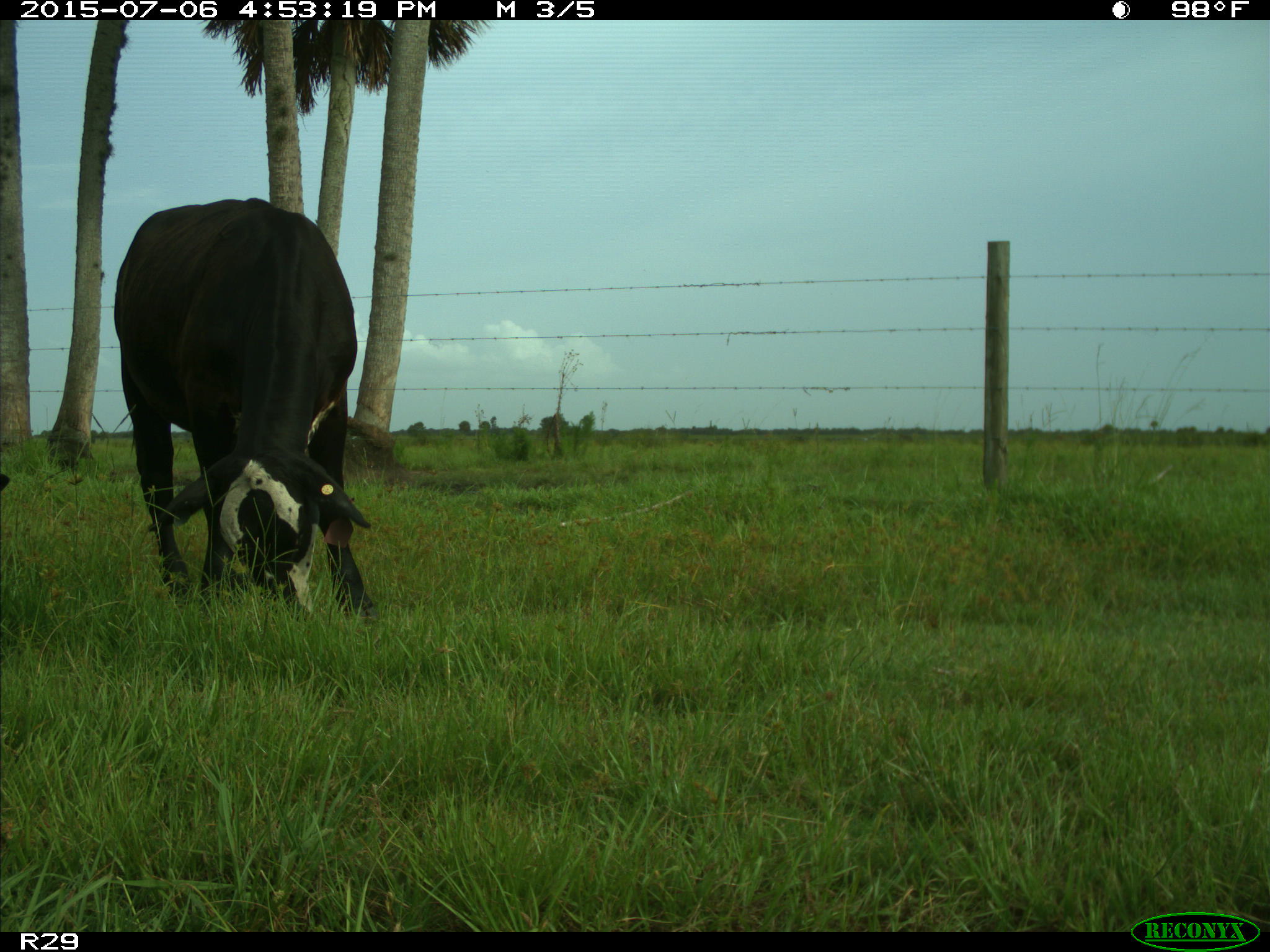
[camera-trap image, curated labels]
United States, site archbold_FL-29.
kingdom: Animalia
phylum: Chordata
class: Mammalia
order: Artiodactyla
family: Bovidae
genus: Bos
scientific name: Bos taurus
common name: domestic cow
Bos taurus (domestic cow).